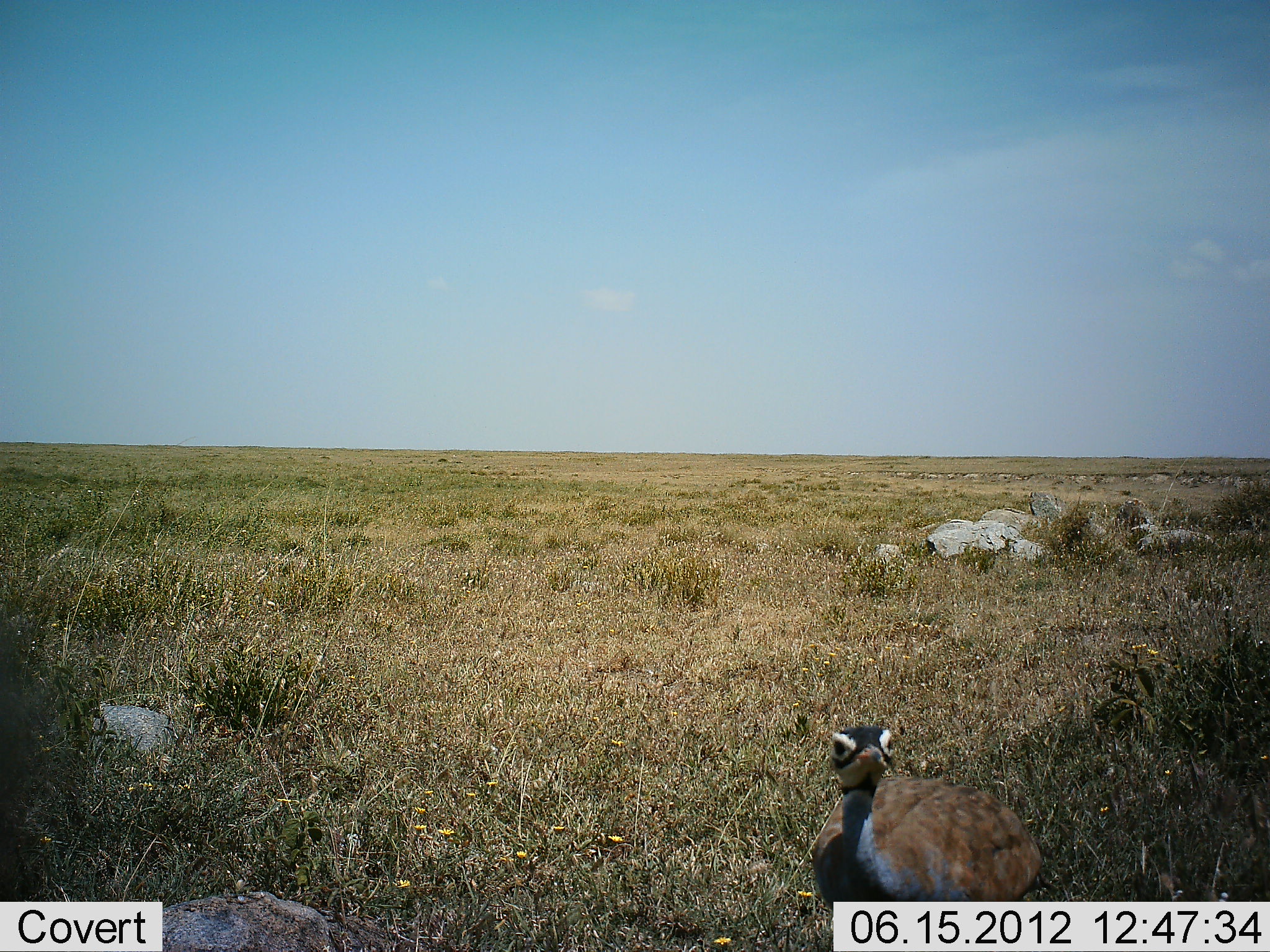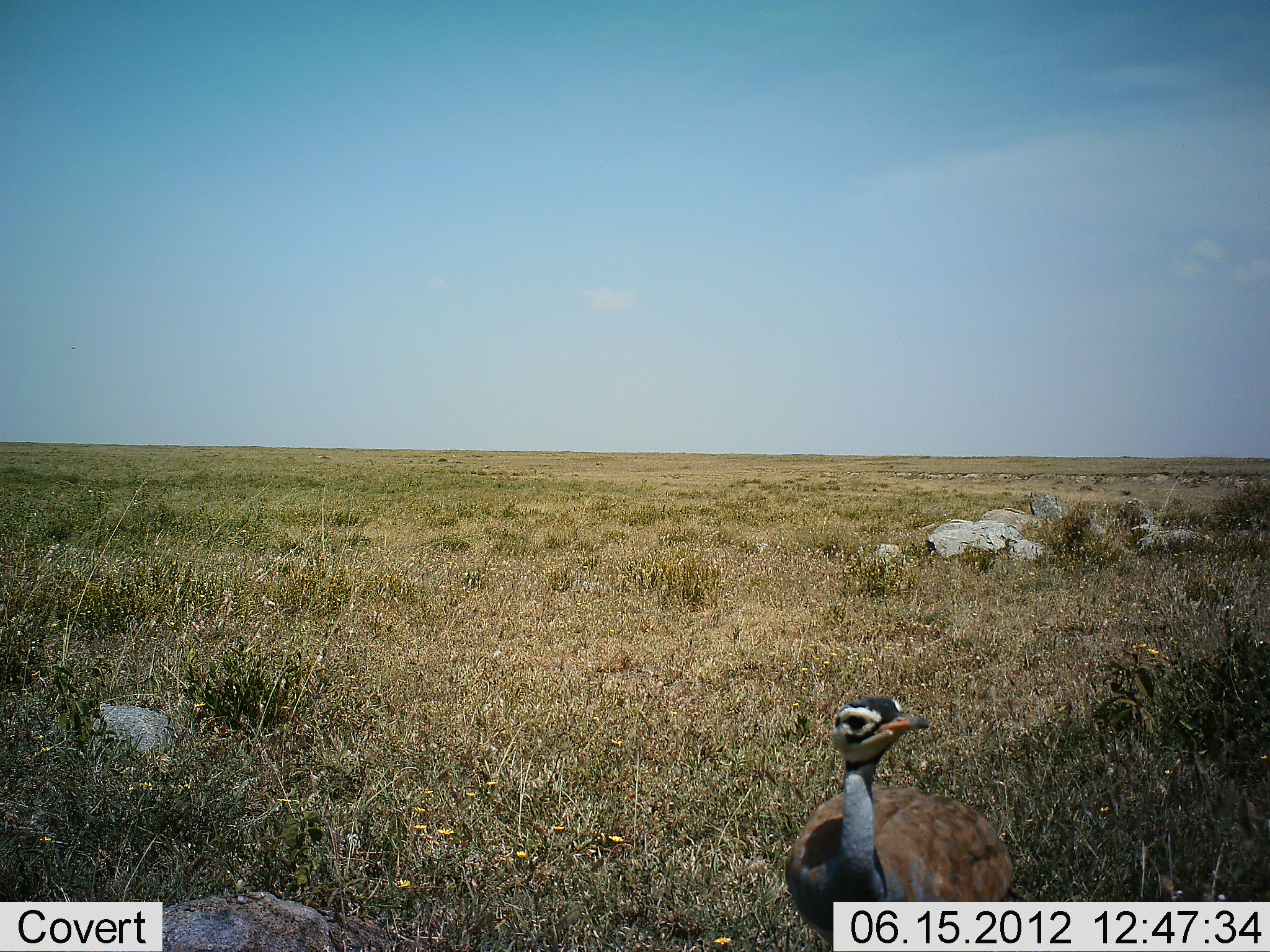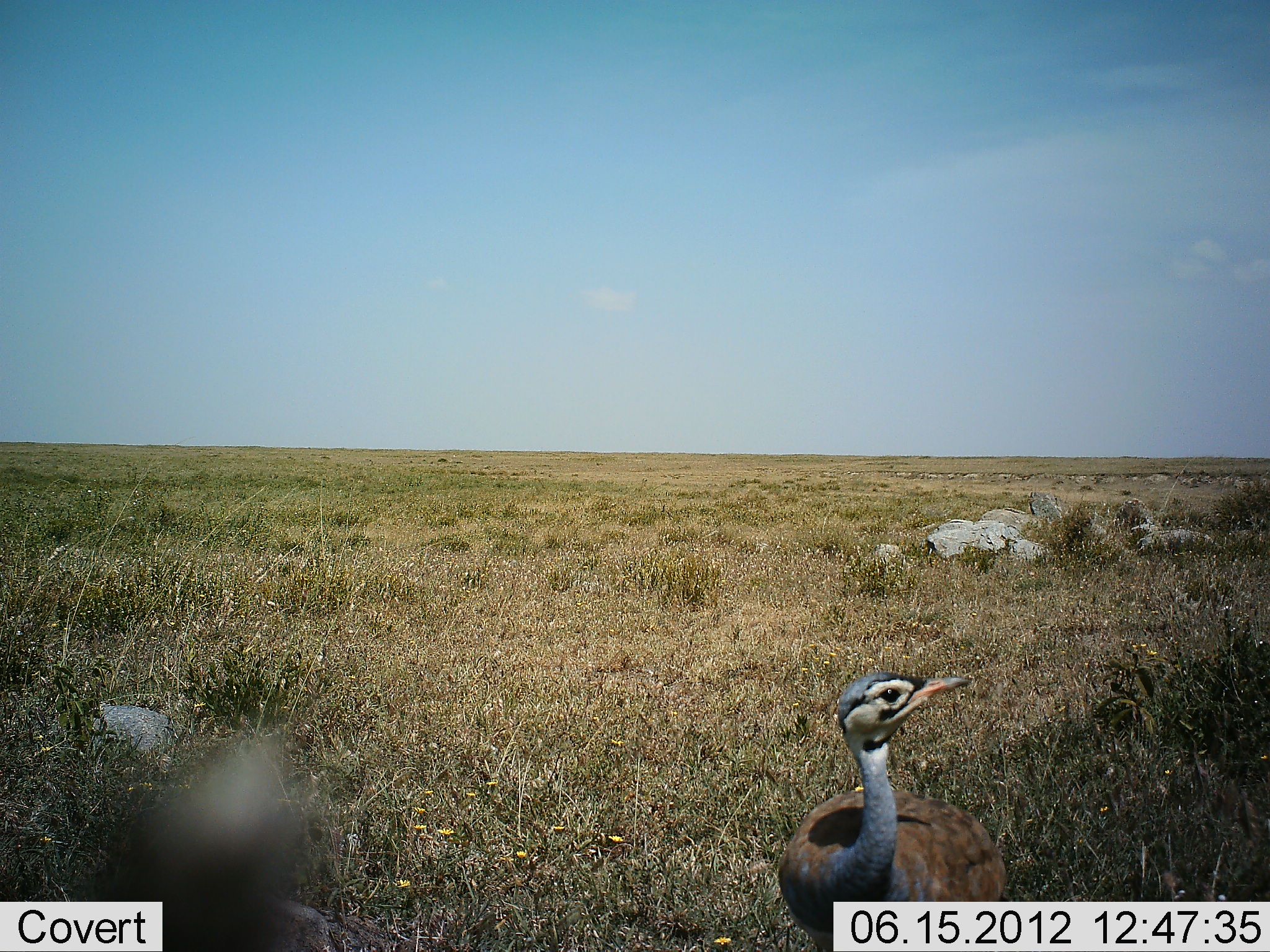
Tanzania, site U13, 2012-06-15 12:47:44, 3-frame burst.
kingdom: Animalia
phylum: Chordata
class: Aves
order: Otidiformes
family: Otididae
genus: Ardeotis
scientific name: Ardeotis kori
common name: kori bustard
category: koribustard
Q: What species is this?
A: Koribustard (kori bustard) (Ardeotis kori).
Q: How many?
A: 1.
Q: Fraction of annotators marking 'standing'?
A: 90%.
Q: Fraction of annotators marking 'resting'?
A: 0%.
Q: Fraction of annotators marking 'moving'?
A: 10%.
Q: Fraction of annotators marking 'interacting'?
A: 0%.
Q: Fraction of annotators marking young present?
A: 0%.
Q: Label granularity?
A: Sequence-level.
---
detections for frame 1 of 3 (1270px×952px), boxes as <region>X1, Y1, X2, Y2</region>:
animal: <region>808, 723, 1044, 952</region>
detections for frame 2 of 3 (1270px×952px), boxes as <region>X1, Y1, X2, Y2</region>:
animal: <region>786, 694, 1014, 952</region>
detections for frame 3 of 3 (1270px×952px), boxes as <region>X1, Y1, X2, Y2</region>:
animal: <region>775, 673, 1009, 952</region>